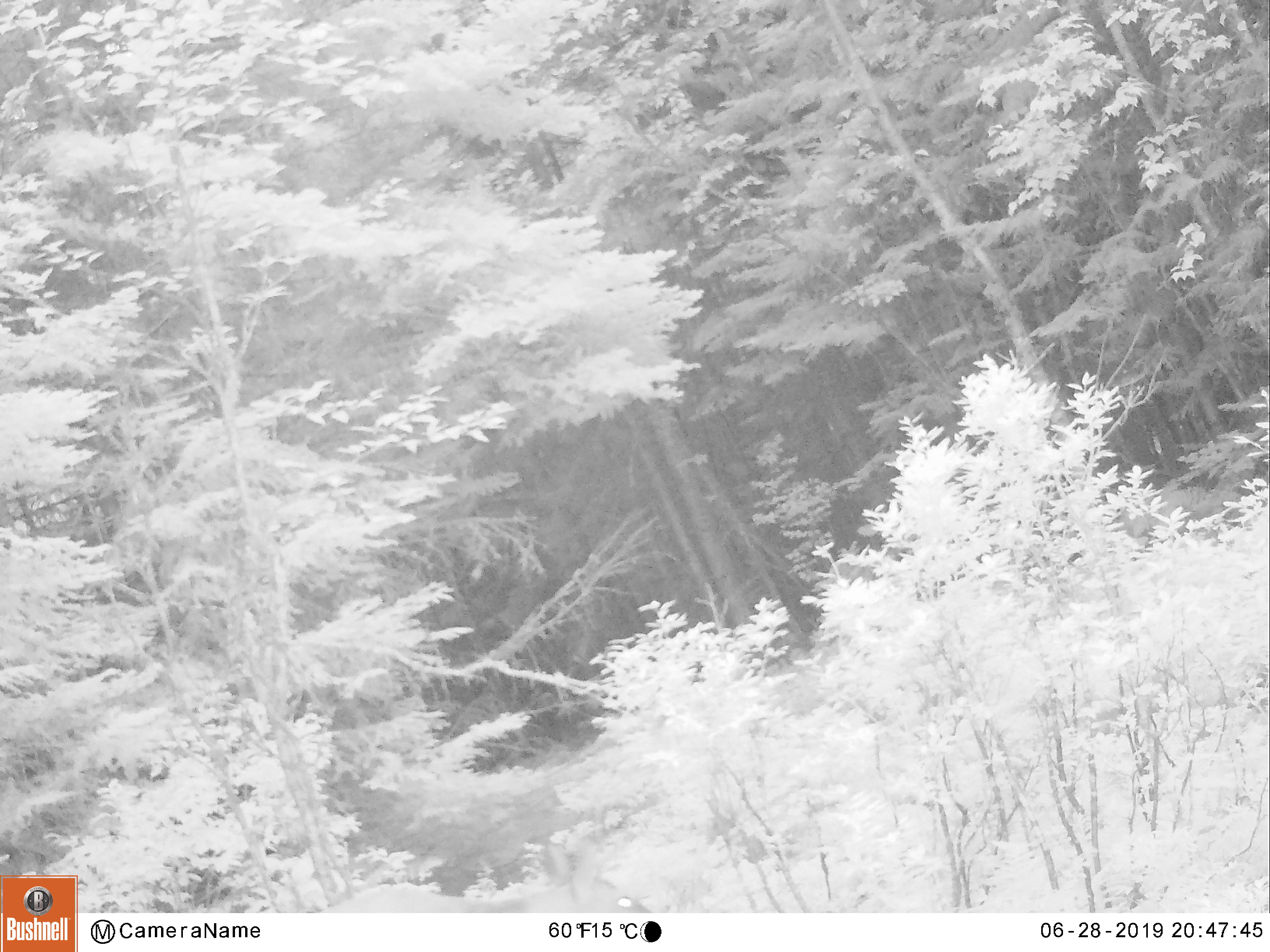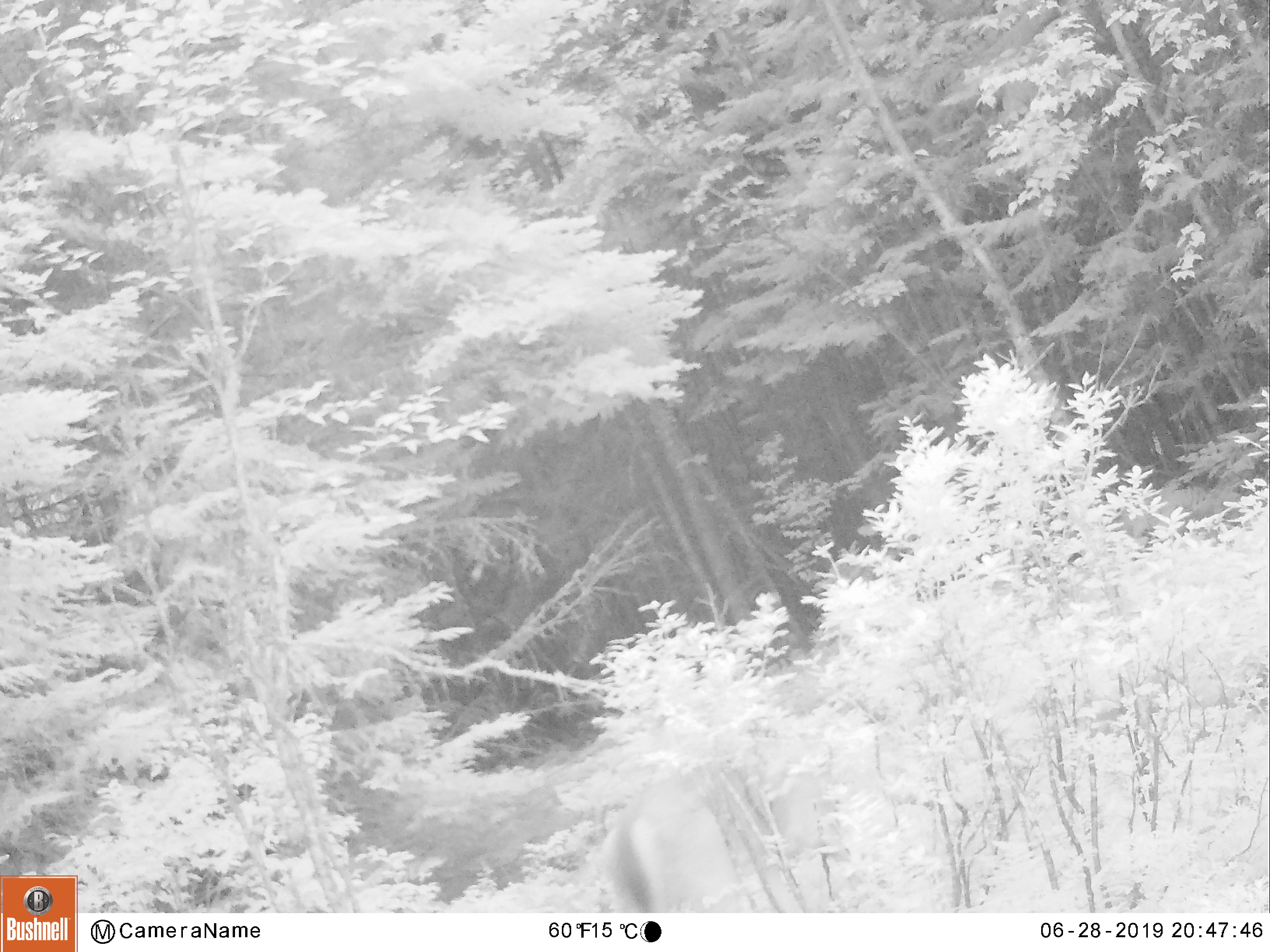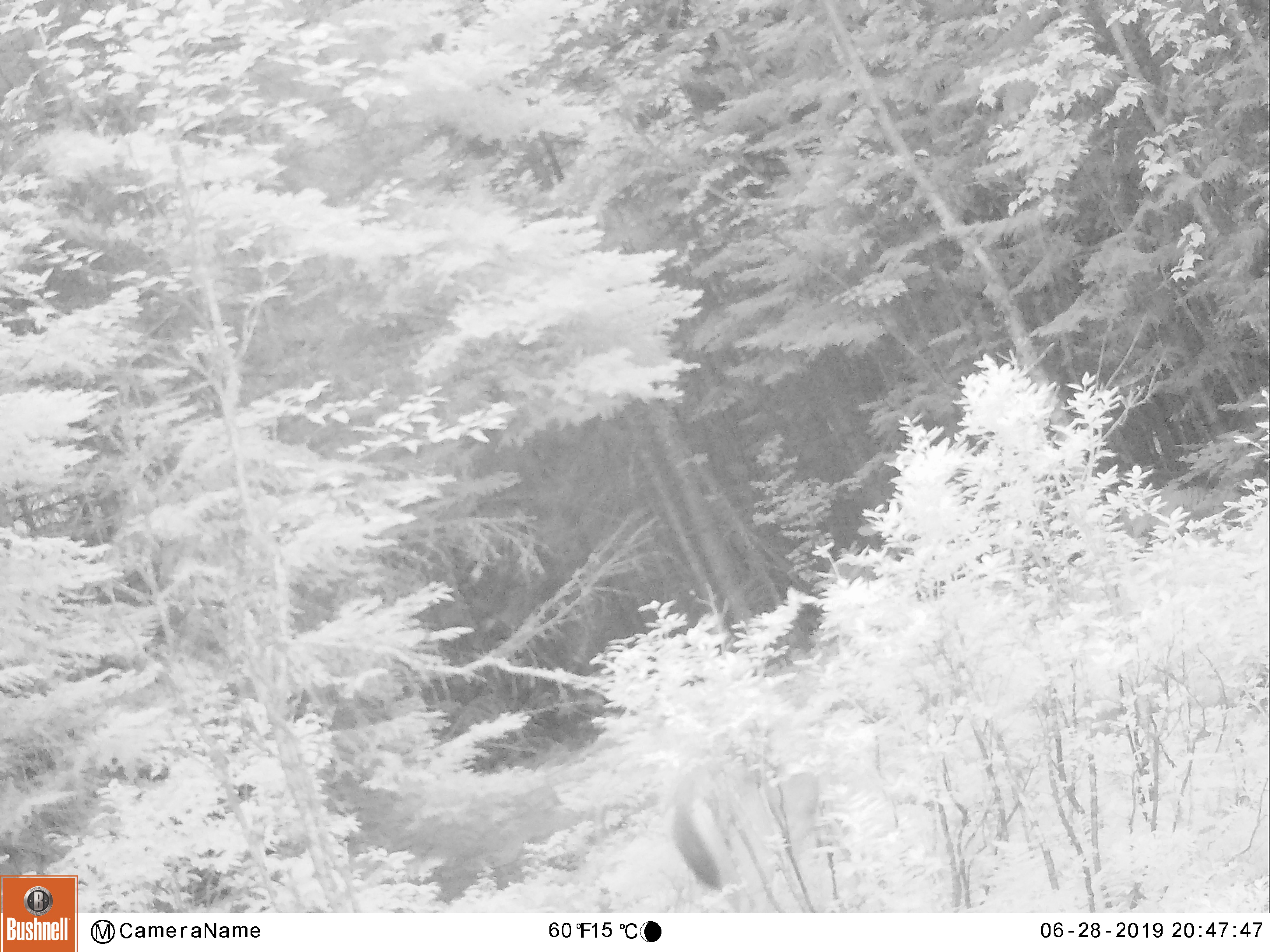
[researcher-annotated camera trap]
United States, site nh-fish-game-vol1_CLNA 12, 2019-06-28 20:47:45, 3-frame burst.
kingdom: Animalia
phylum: Chordata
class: Mammalia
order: Artiodactyla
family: Cervidae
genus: Odocoileus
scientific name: Odocoileus virginianus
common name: white-tailed deer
White-tailed deer (Odocoileus virginianus).